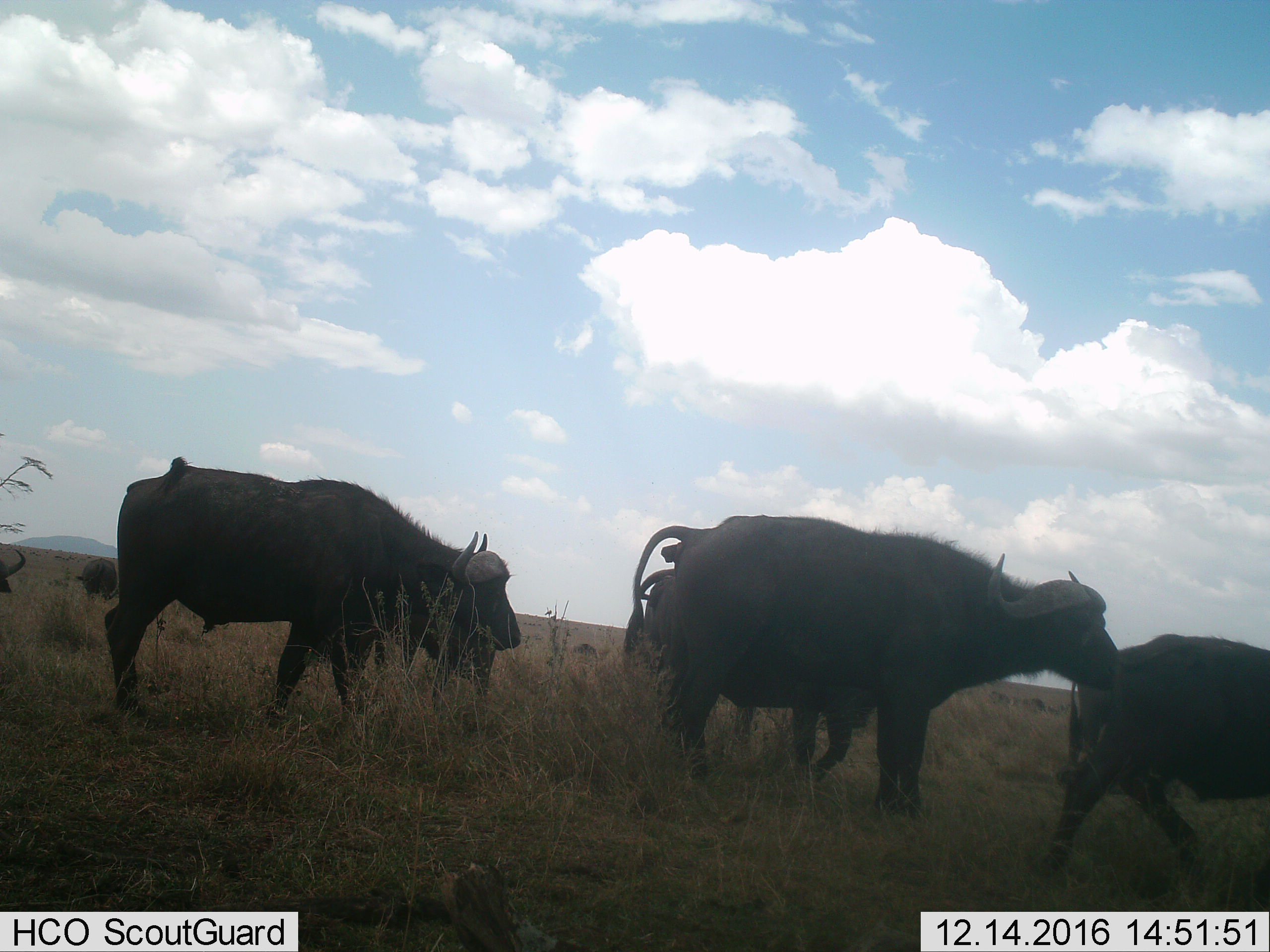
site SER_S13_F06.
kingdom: Animalia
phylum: Chordata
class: Mammalia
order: Artiodactyla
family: Bovidae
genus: Syncerus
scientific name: Syncerus caffer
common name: african buffalo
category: buffalo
Buffalo (african buffalo) (Syncerus caffer), count 6. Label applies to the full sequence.